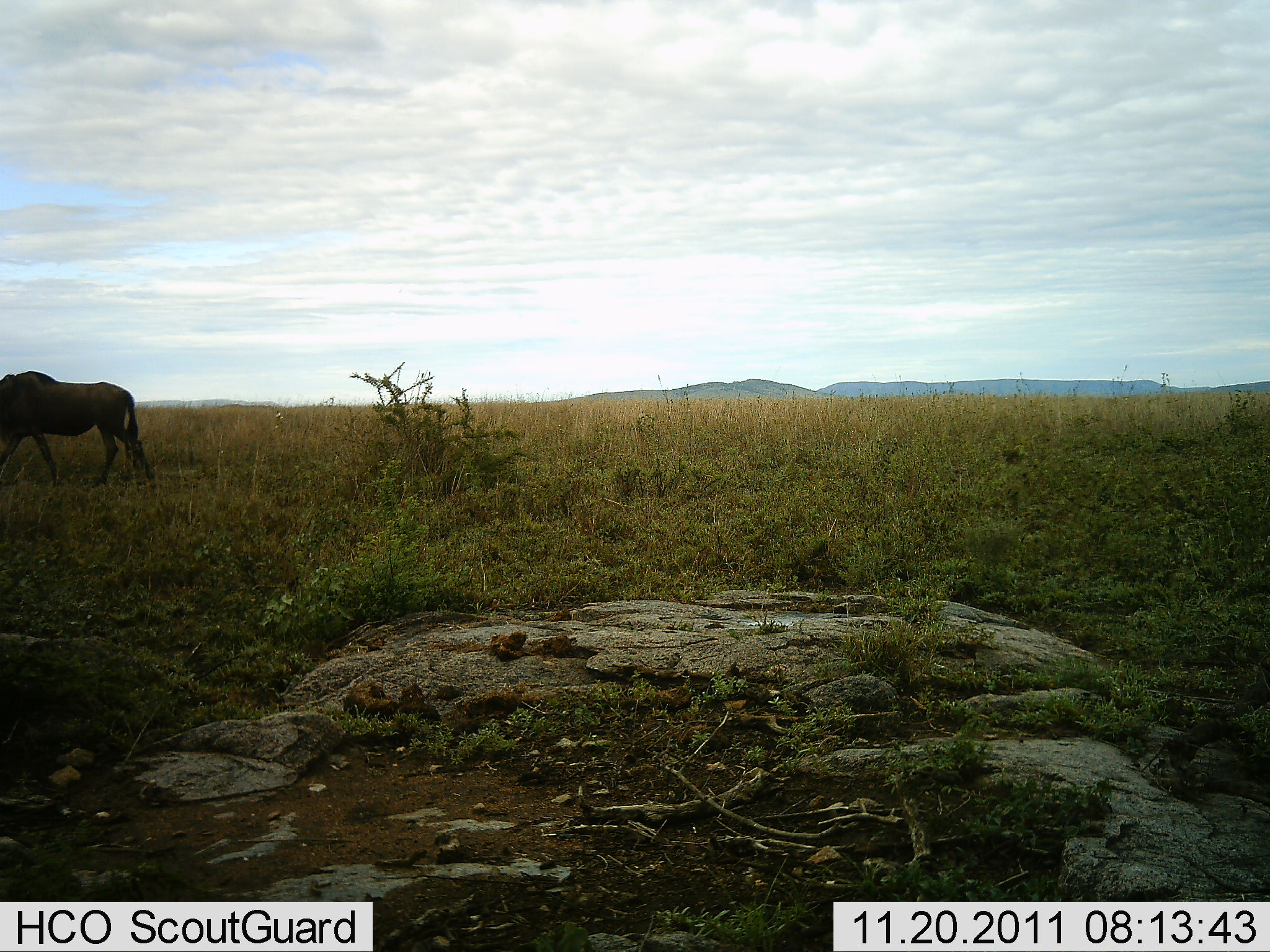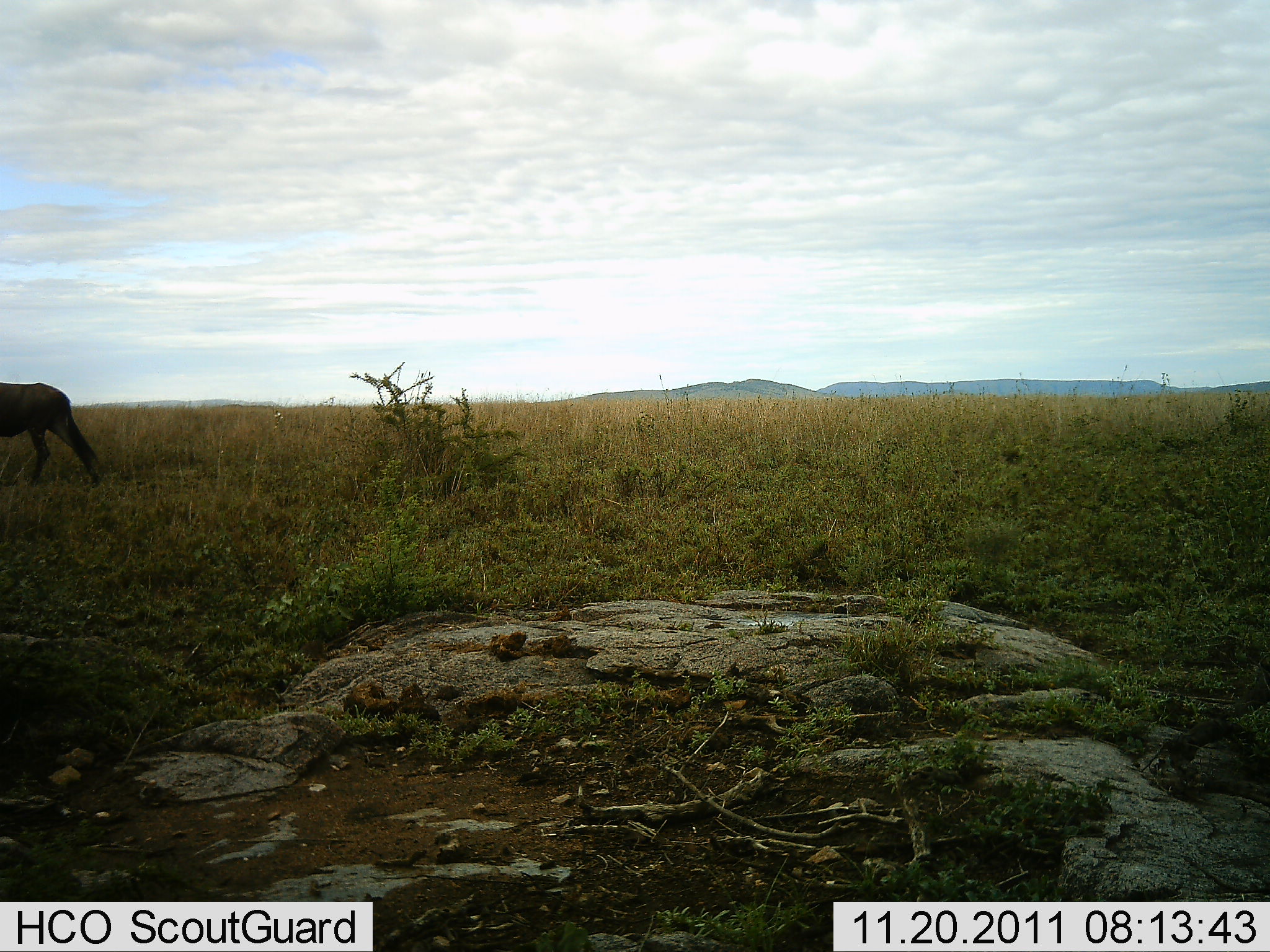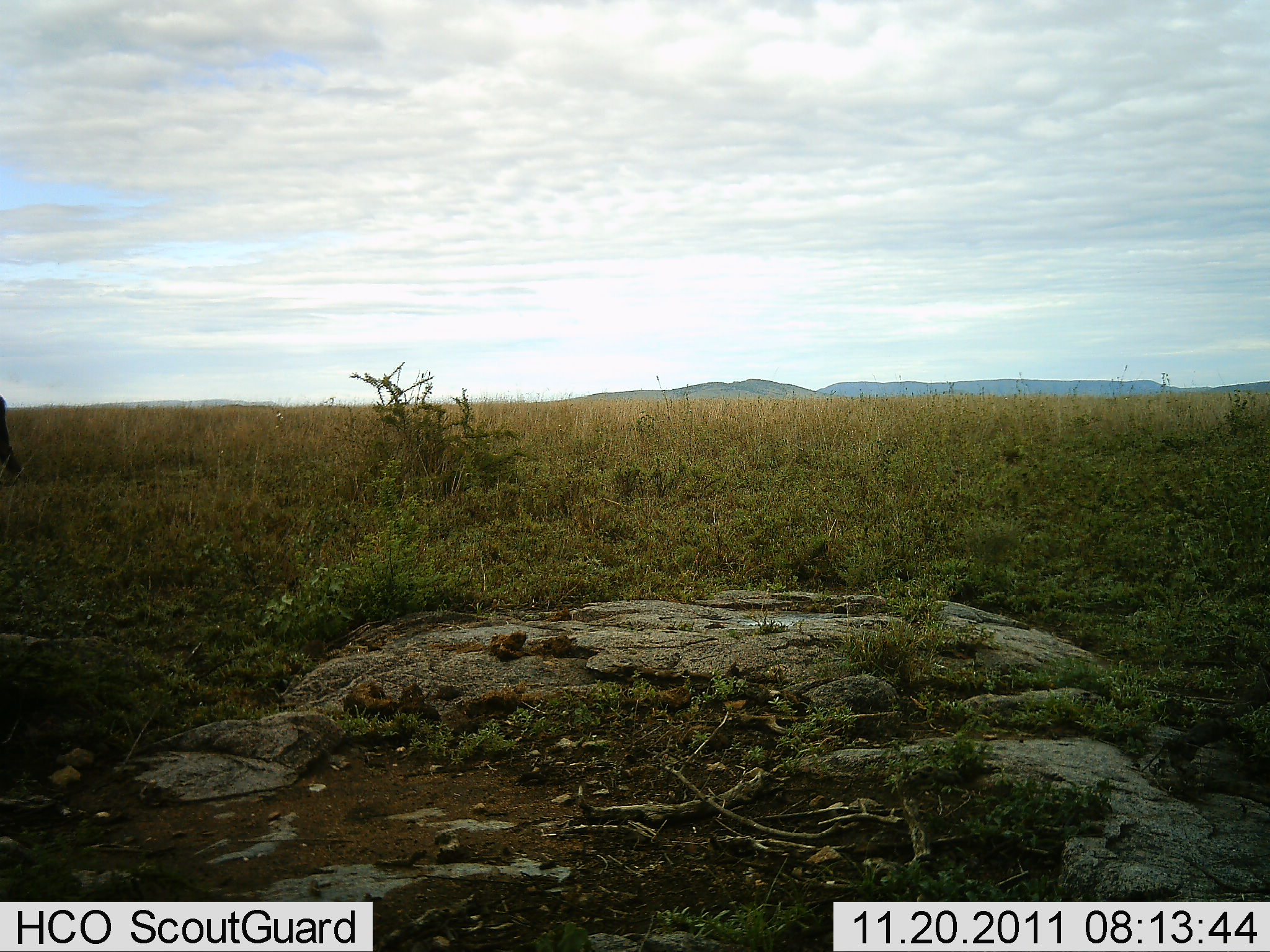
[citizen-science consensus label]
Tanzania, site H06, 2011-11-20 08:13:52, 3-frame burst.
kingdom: Animalia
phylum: Chordata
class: Mammalia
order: Artiodactyla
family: Bovidae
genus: Connochaetes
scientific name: Connochaetes taurinus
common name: blue wildebeest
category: wildebeest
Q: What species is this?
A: Wildebeest (blue wildebeest) (Connochaetes taurinus).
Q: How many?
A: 1.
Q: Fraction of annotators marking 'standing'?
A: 10%.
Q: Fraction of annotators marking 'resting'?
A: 0%.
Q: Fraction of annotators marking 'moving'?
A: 90%.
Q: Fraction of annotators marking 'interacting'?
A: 0%.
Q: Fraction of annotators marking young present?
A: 0%.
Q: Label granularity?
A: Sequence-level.